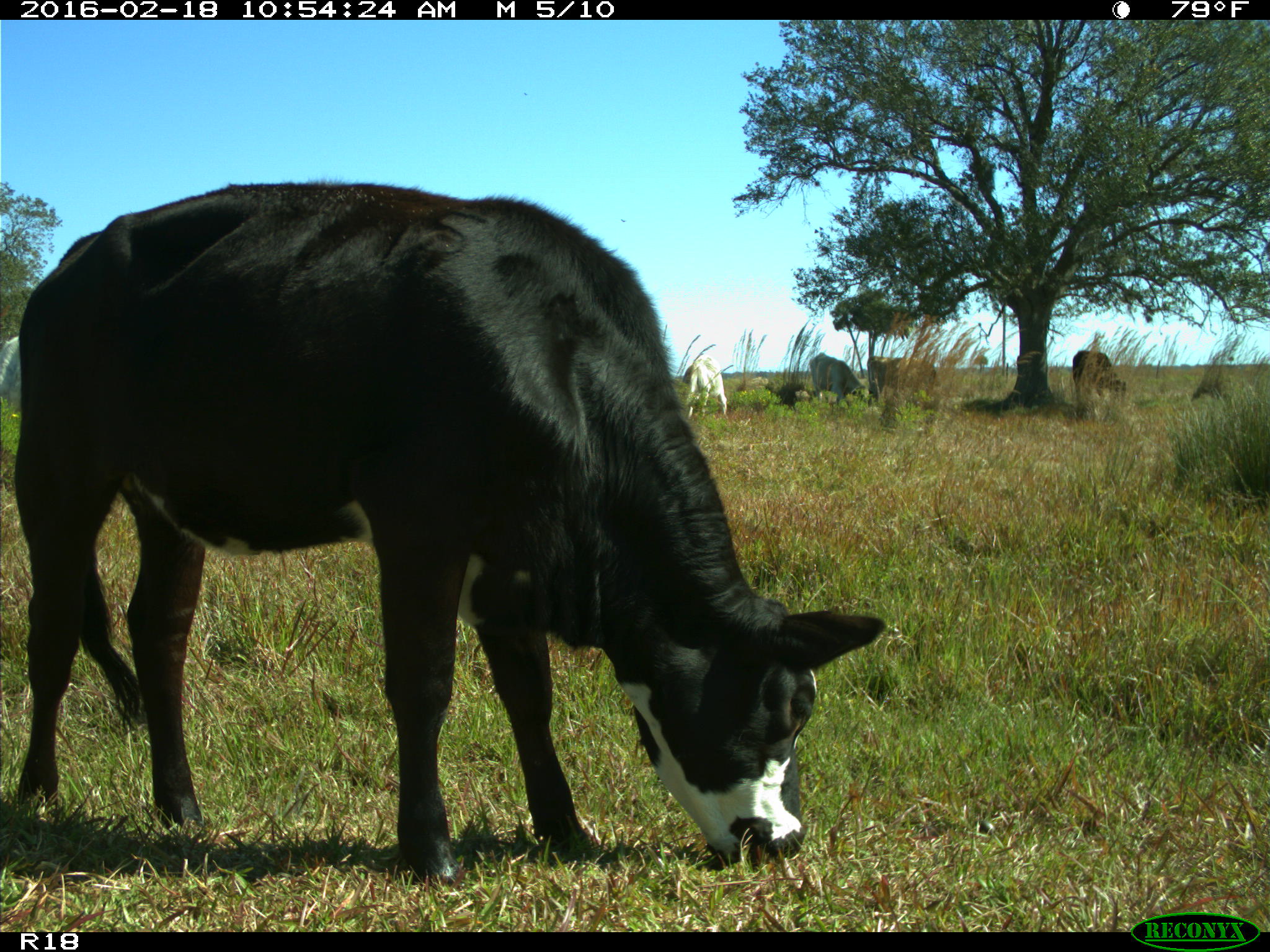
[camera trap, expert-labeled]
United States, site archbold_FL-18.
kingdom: Animalia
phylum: Chordata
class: Mammalia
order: Artiodactyla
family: Bovidae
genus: Bos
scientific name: Bos taurus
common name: domestic cow